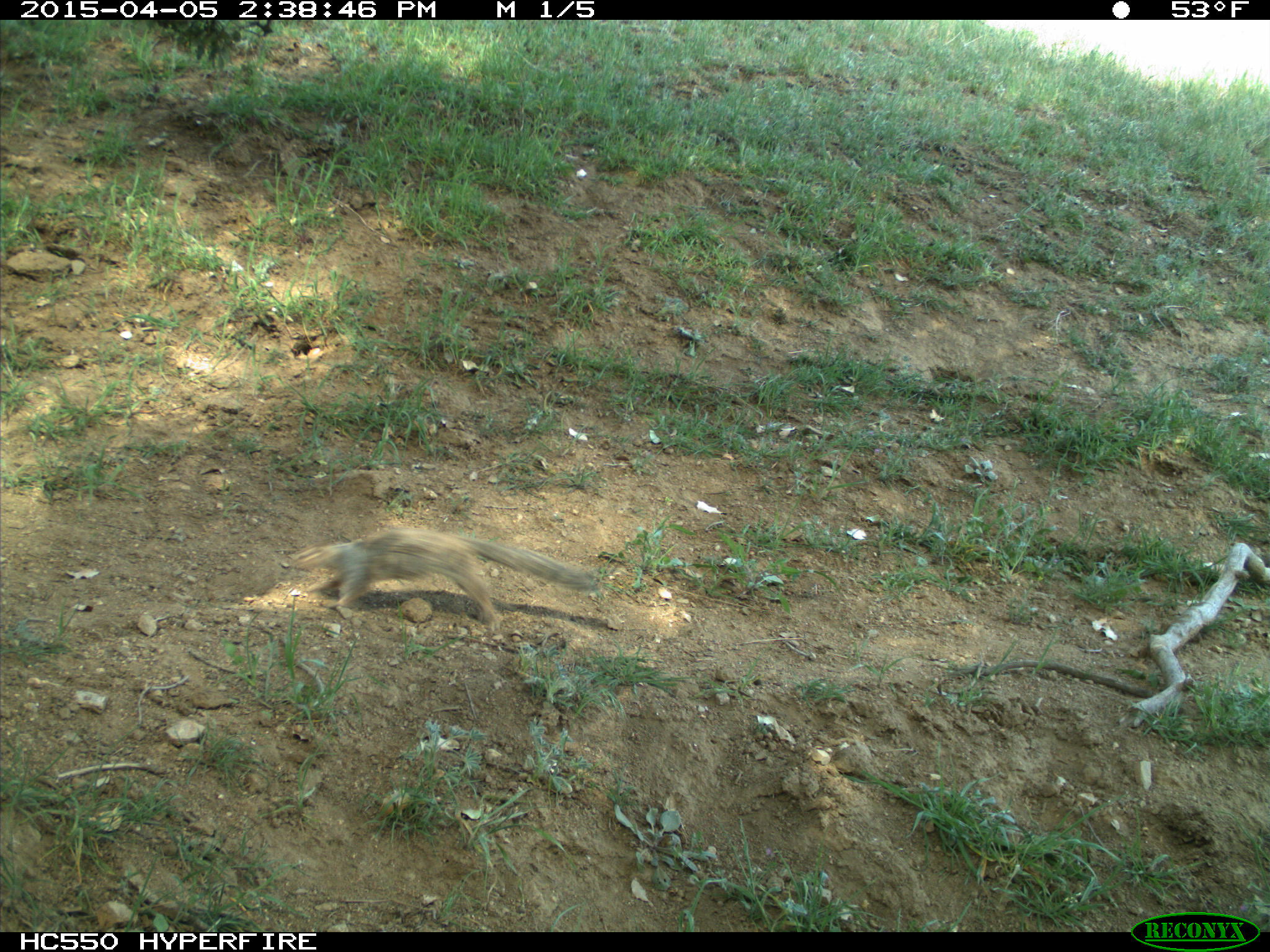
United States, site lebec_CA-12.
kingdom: Animalia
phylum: Chordata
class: Mammalia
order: Rodentia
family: Sciuridae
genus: Otospermophilus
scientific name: Otospermophilus beecheyi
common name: california ground squirrel